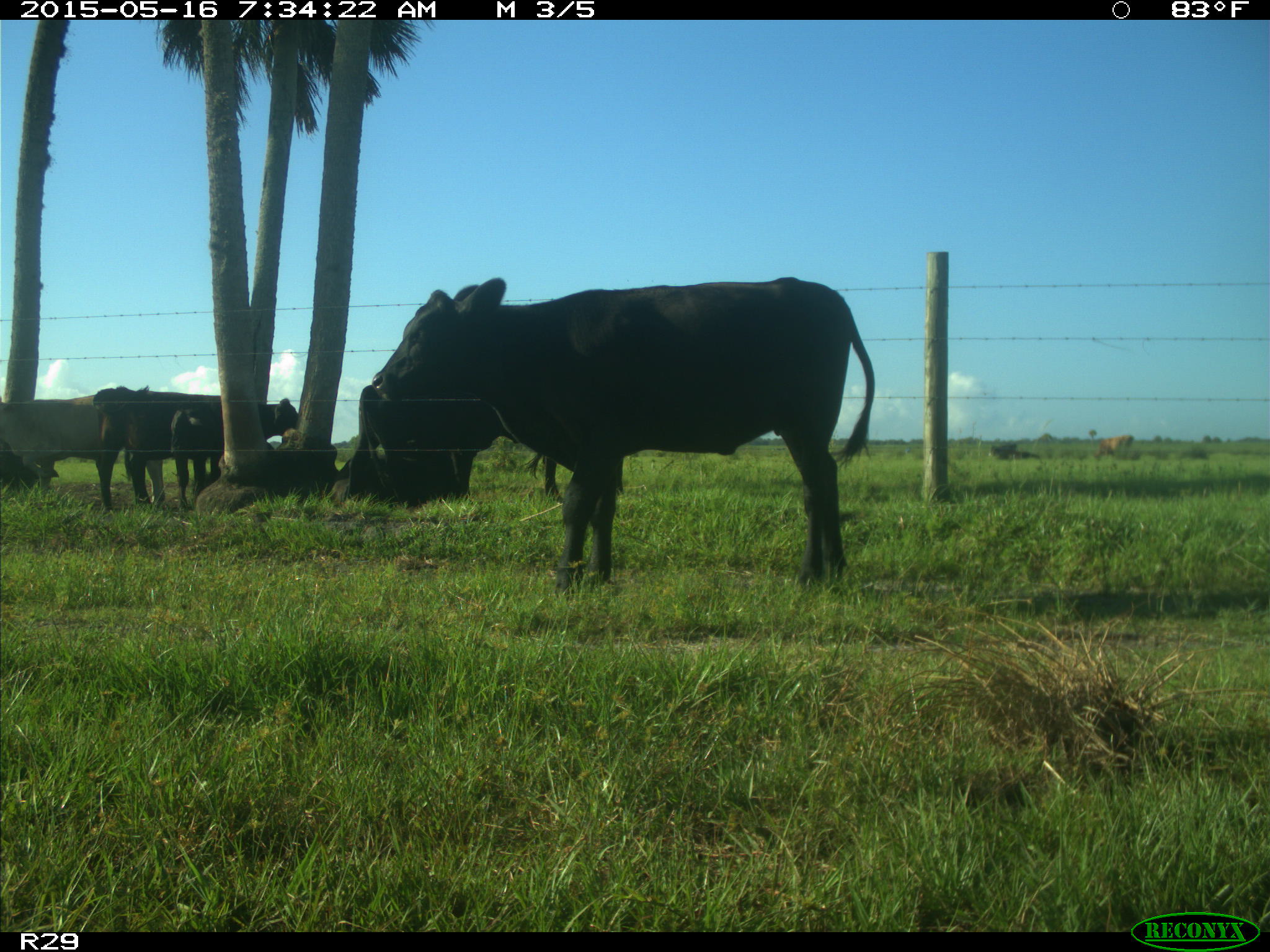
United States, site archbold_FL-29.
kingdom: Animalia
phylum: Chordata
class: Mammalia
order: Artiodactyla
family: Bovidae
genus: Bos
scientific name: Bos taurus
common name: domestic cow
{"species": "Bos taurus (domestic cow)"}